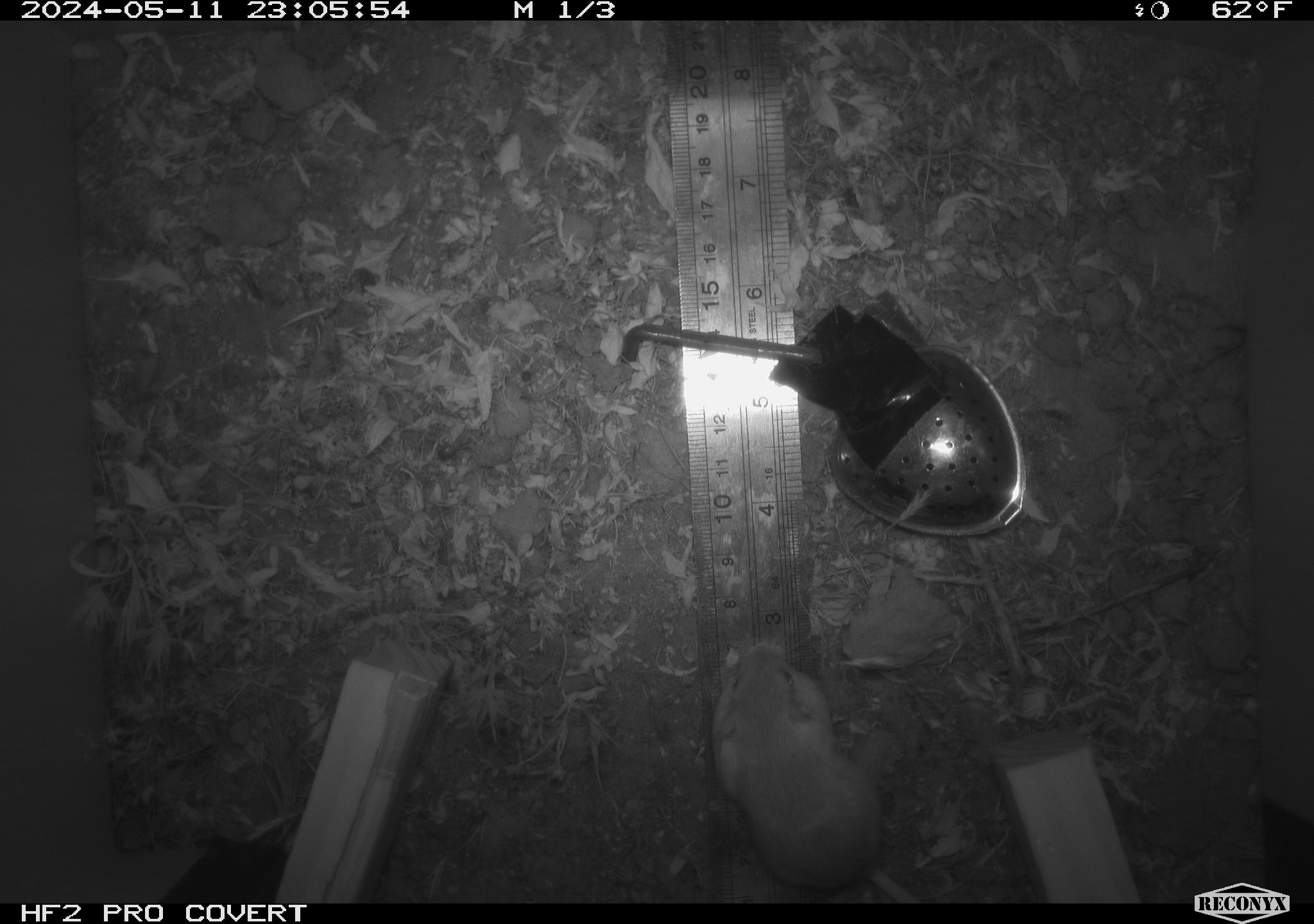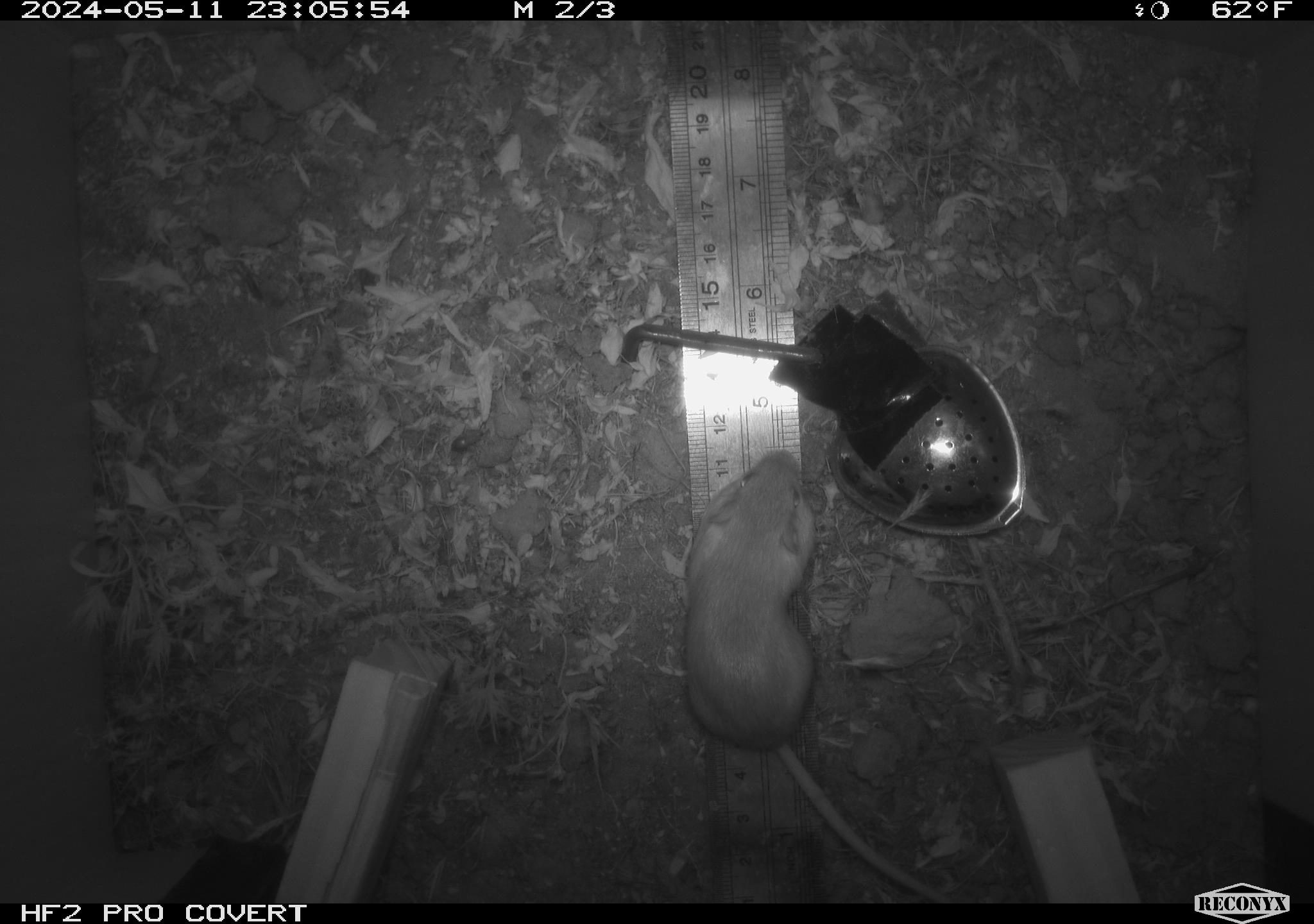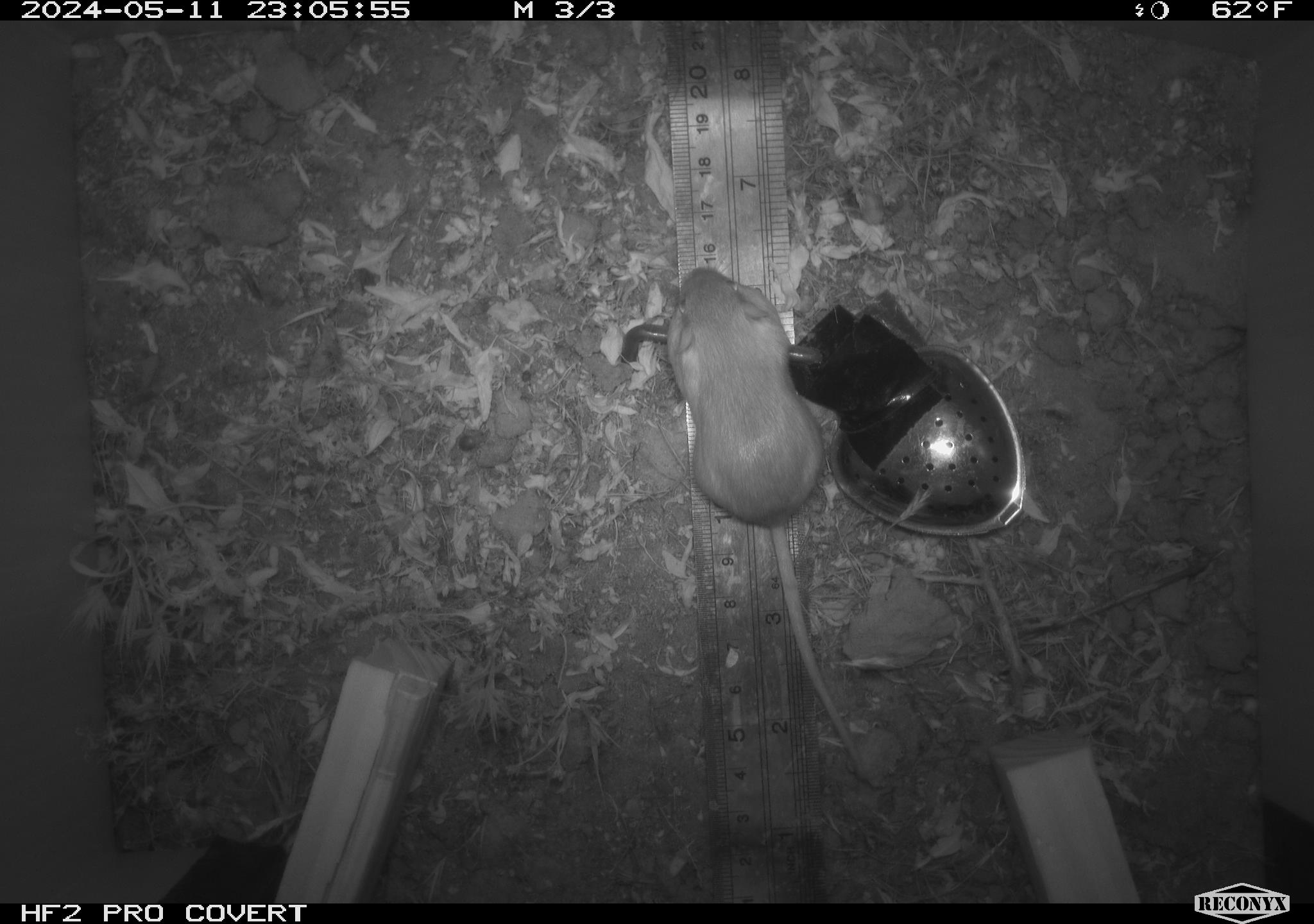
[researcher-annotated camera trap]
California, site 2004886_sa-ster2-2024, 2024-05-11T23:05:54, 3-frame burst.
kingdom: Animalia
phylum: Chordata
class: Mammalia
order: Rodentia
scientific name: Rodentia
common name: mouse species